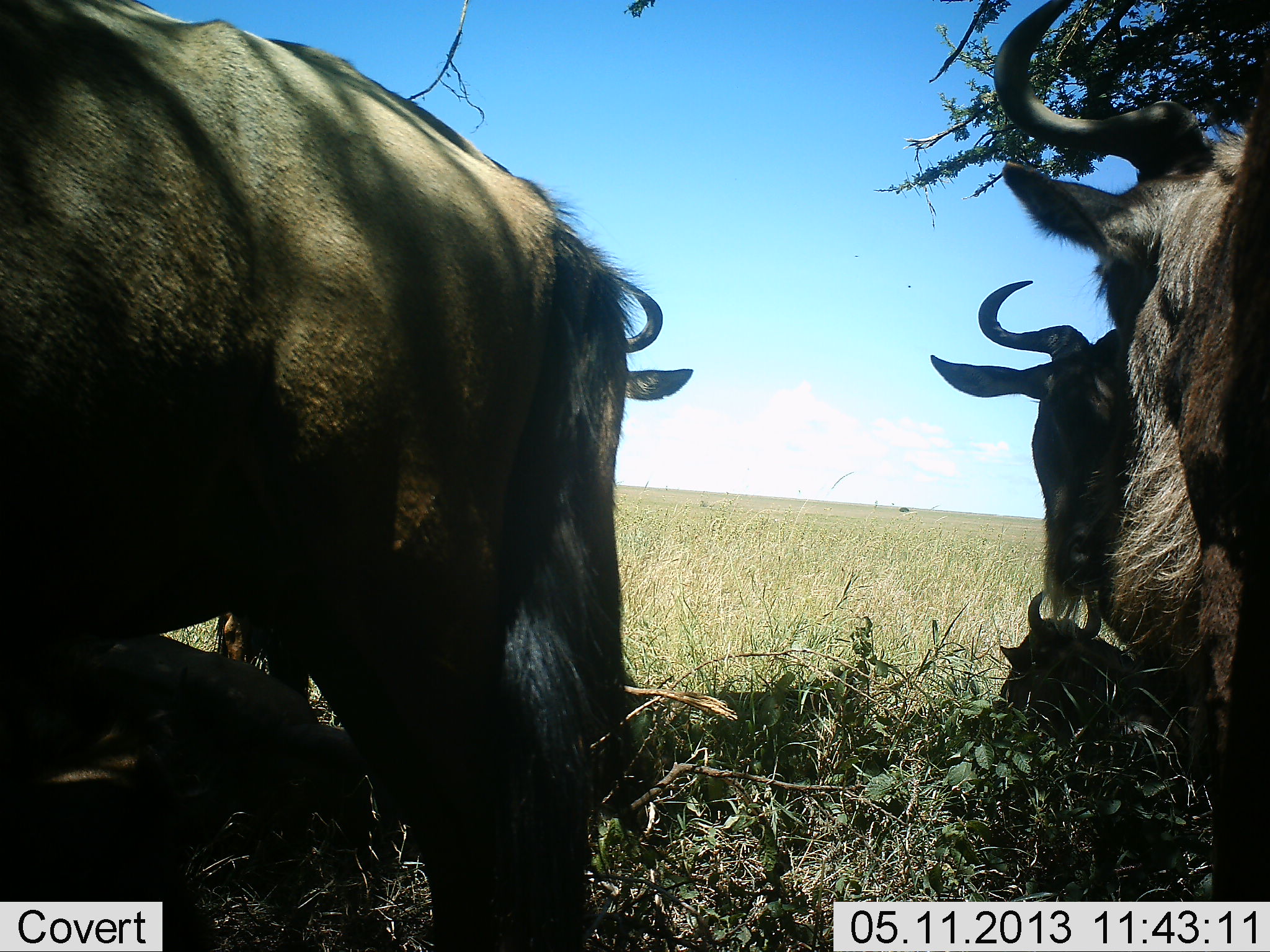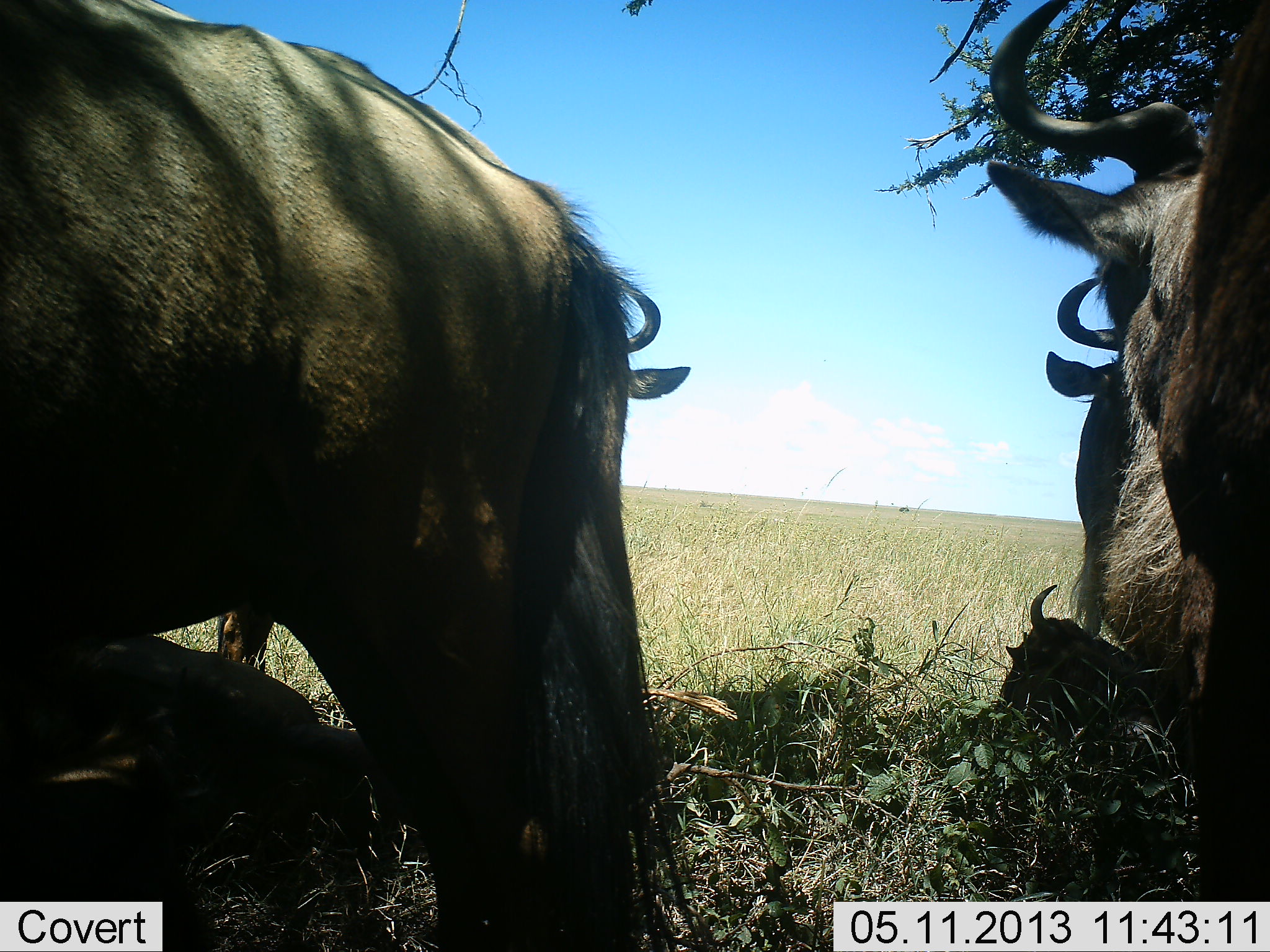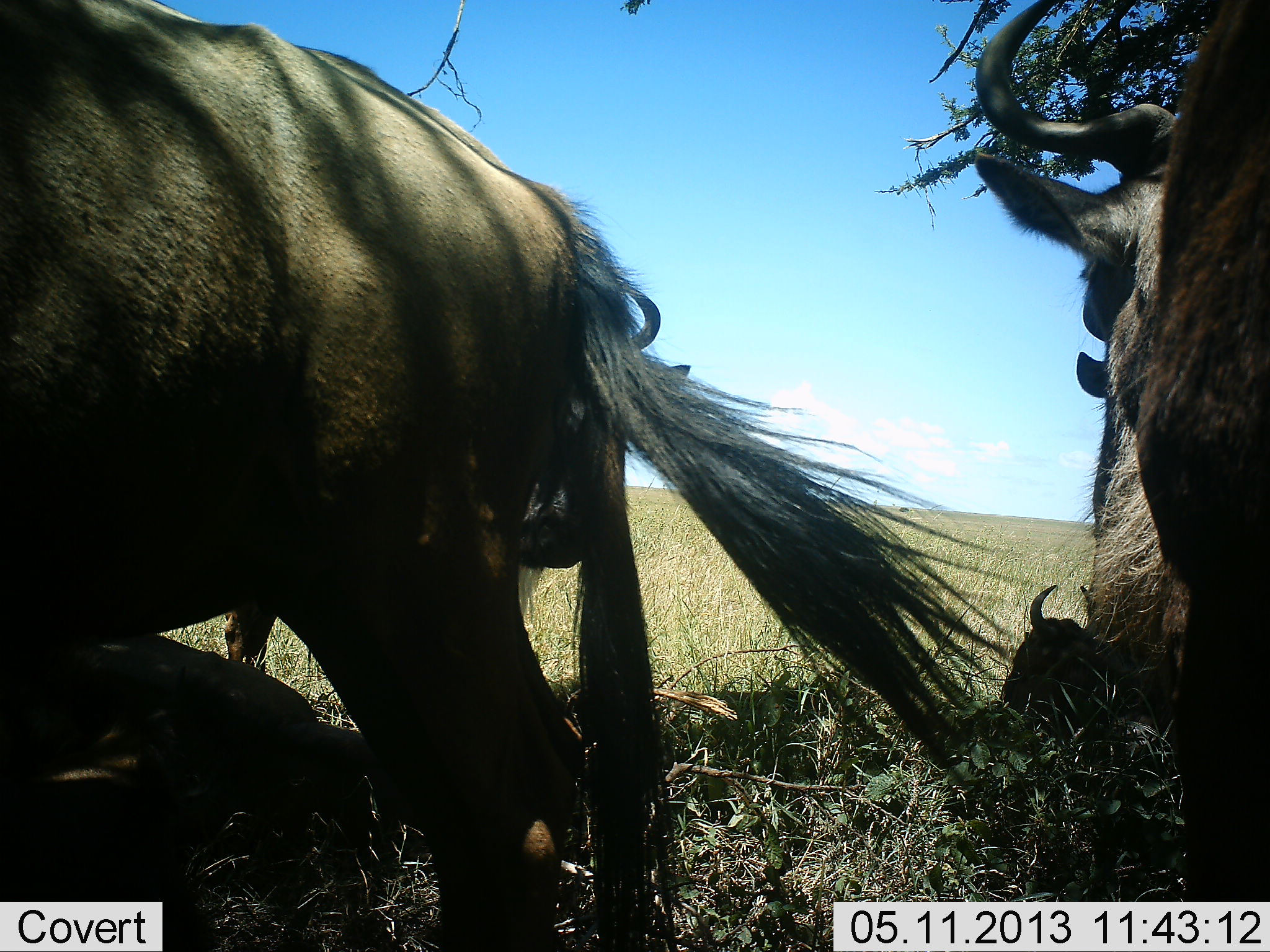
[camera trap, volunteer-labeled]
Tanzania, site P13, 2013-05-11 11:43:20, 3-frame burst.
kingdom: Animalia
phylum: Chordata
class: Mammalia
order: Artiodactyla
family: Bovidae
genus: Connochaetes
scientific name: Connochaetes taurinus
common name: blue wildebeest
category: wildebeest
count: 5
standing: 74%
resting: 89%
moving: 4%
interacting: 4%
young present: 4%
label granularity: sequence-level